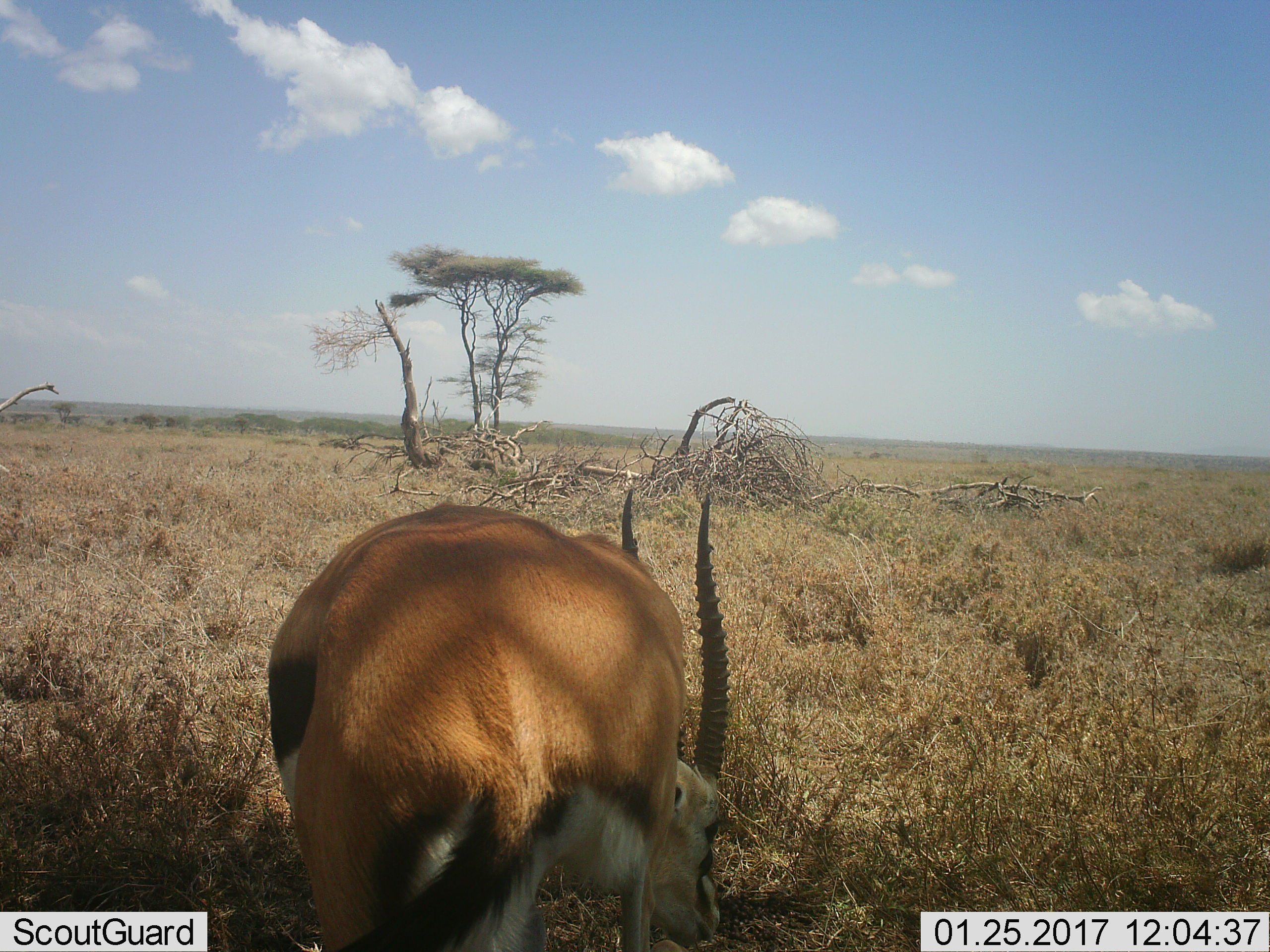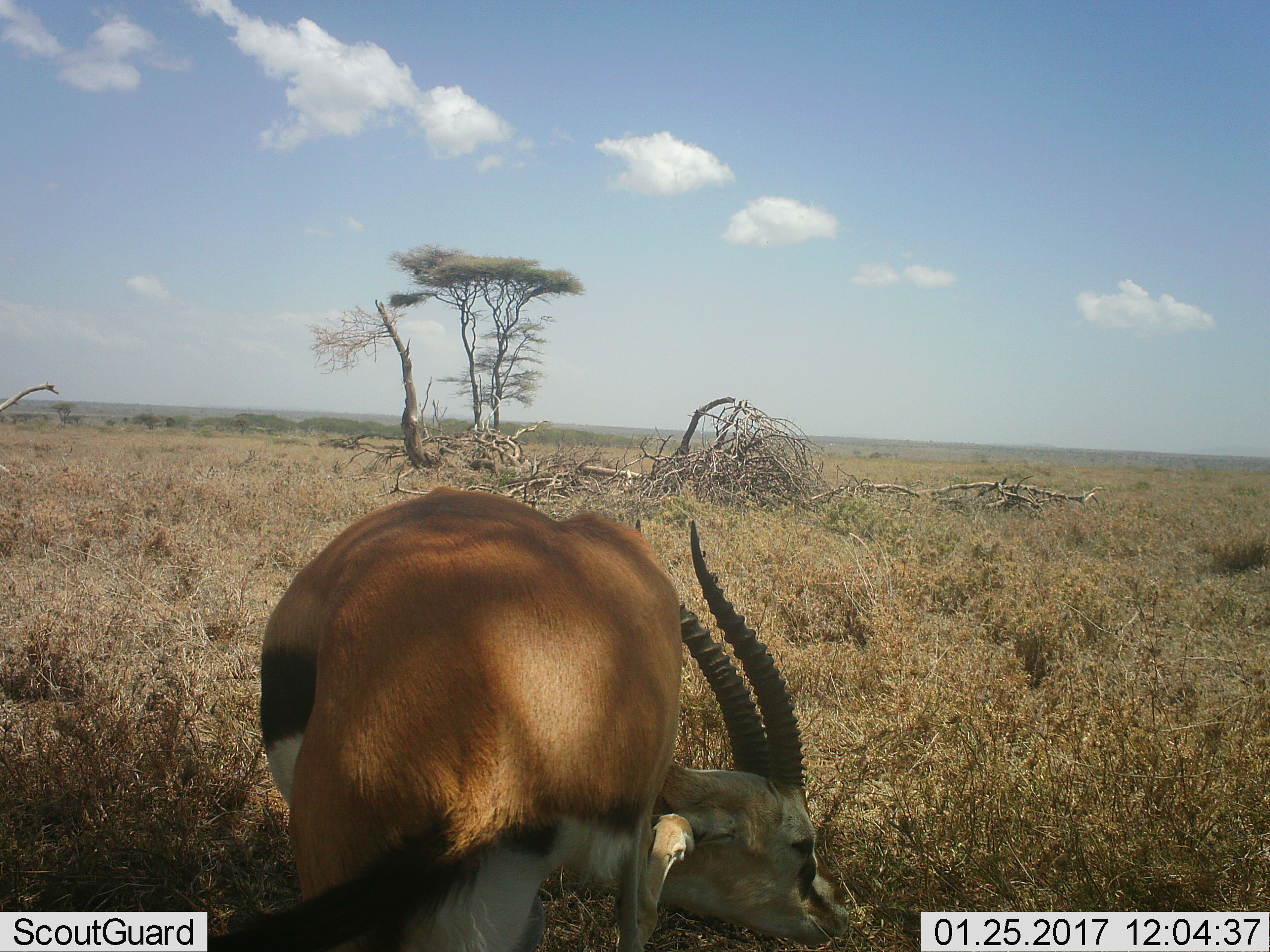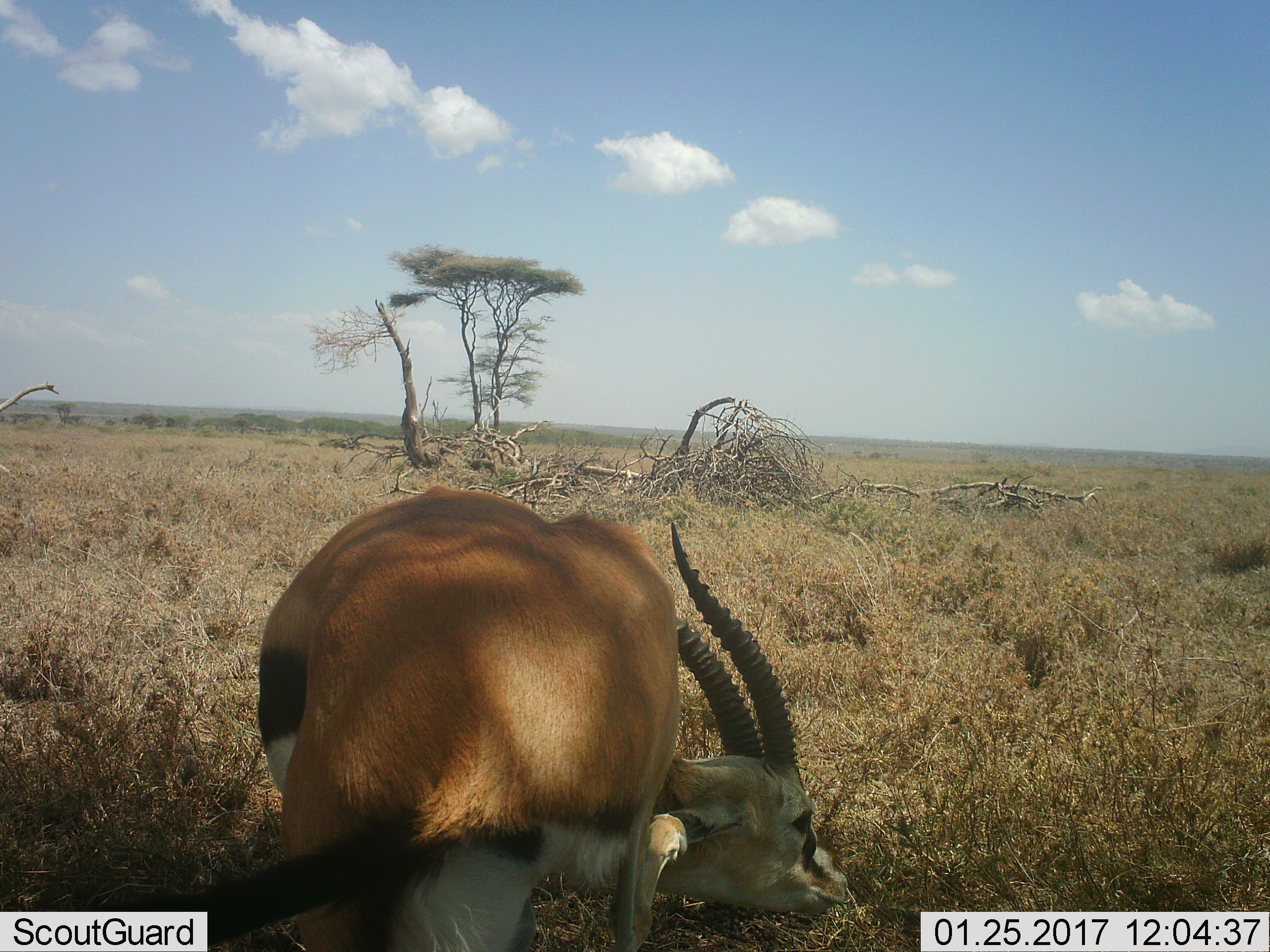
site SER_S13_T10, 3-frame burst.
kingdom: Animalia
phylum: Chordata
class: Mammalia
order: Artiodactyla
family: Bovidae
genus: Eudorcas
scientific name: Eudorcas thomsonii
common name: thomson's gazelle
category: gazellethomsons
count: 1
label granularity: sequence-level